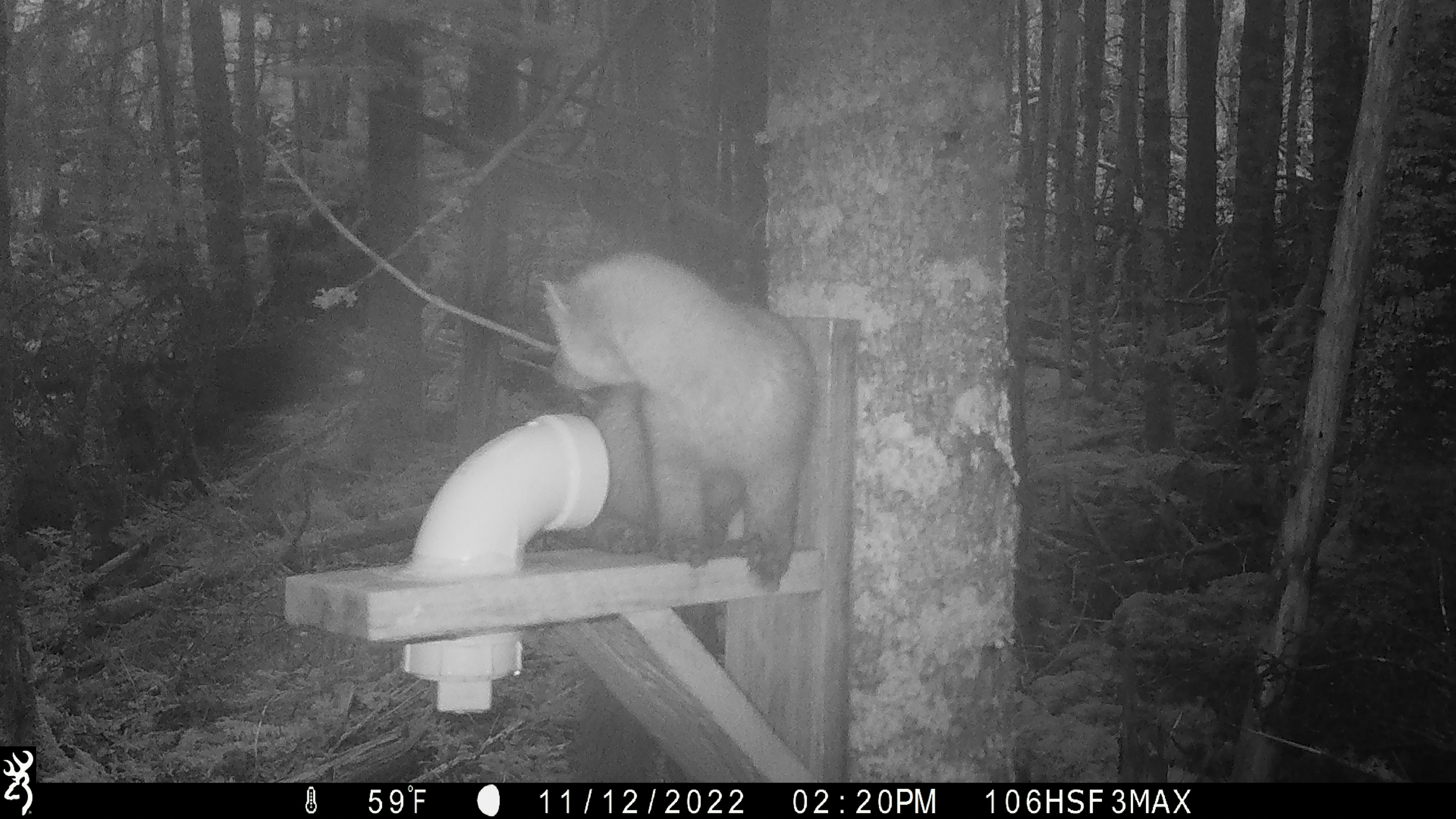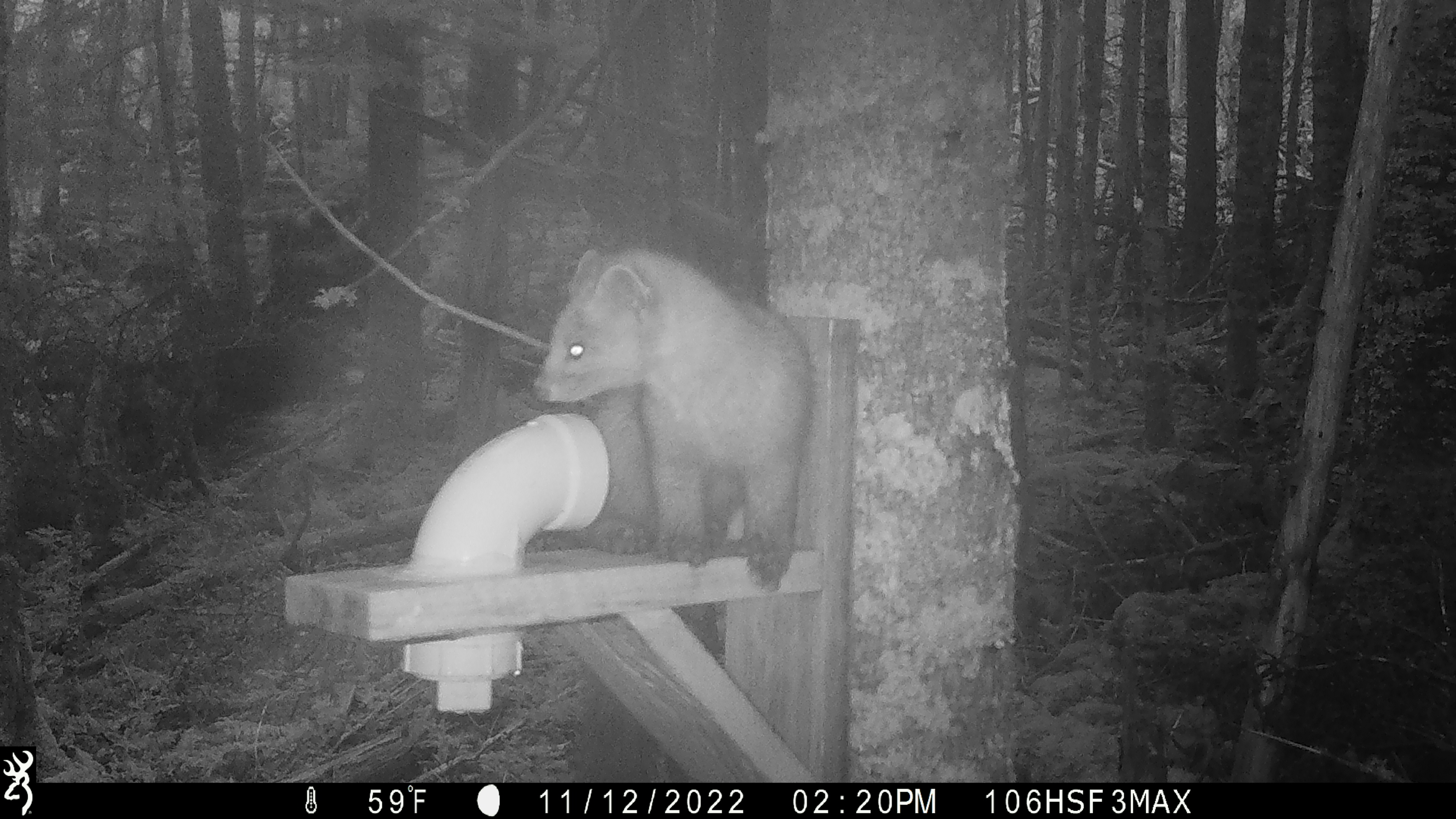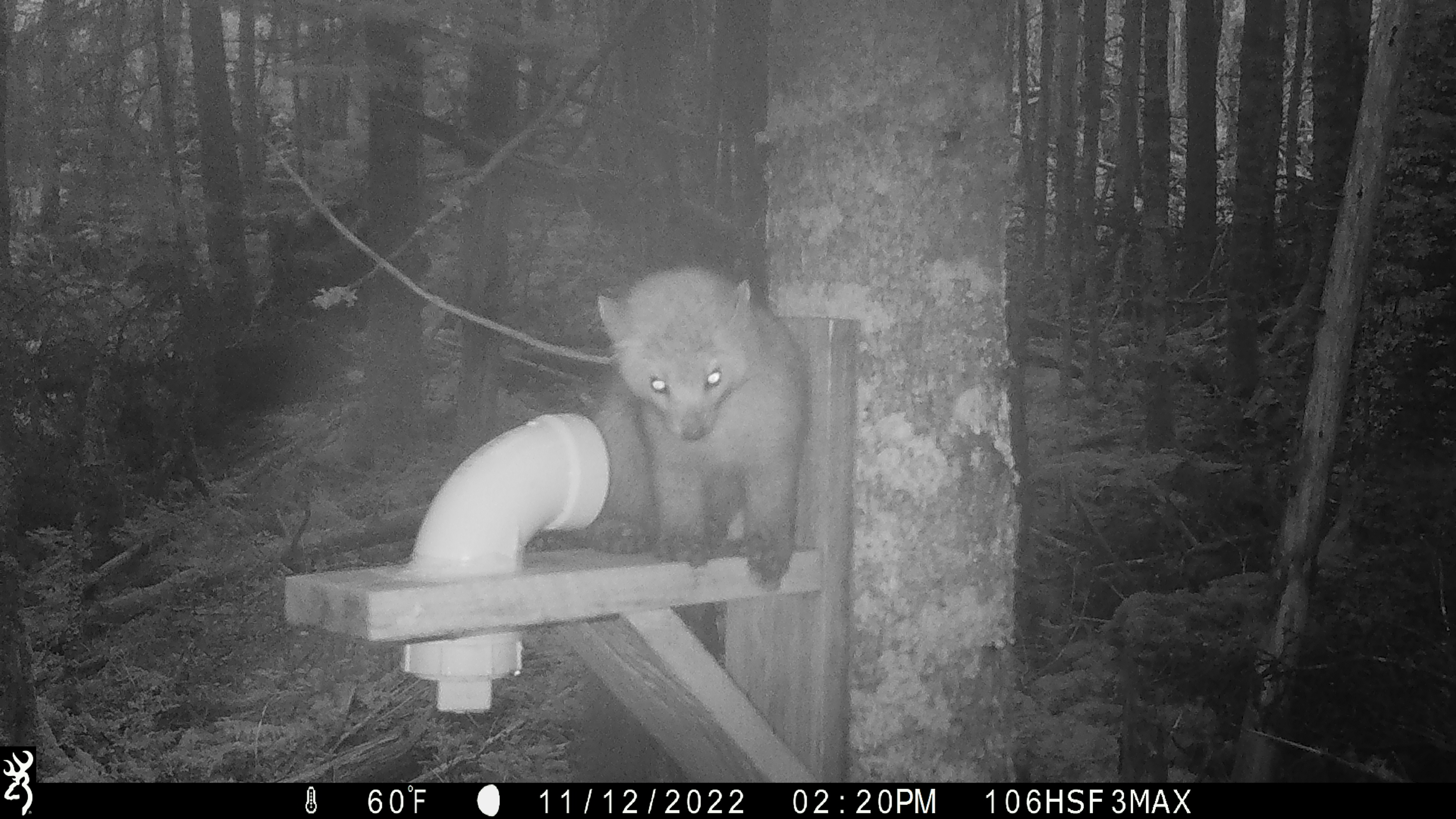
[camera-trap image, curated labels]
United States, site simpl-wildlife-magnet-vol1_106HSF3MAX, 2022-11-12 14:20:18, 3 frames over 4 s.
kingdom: Animalia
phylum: Chordata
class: Mammalia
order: Carnivora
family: Mustelidae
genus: Martes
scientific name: Martes americana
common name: american marten